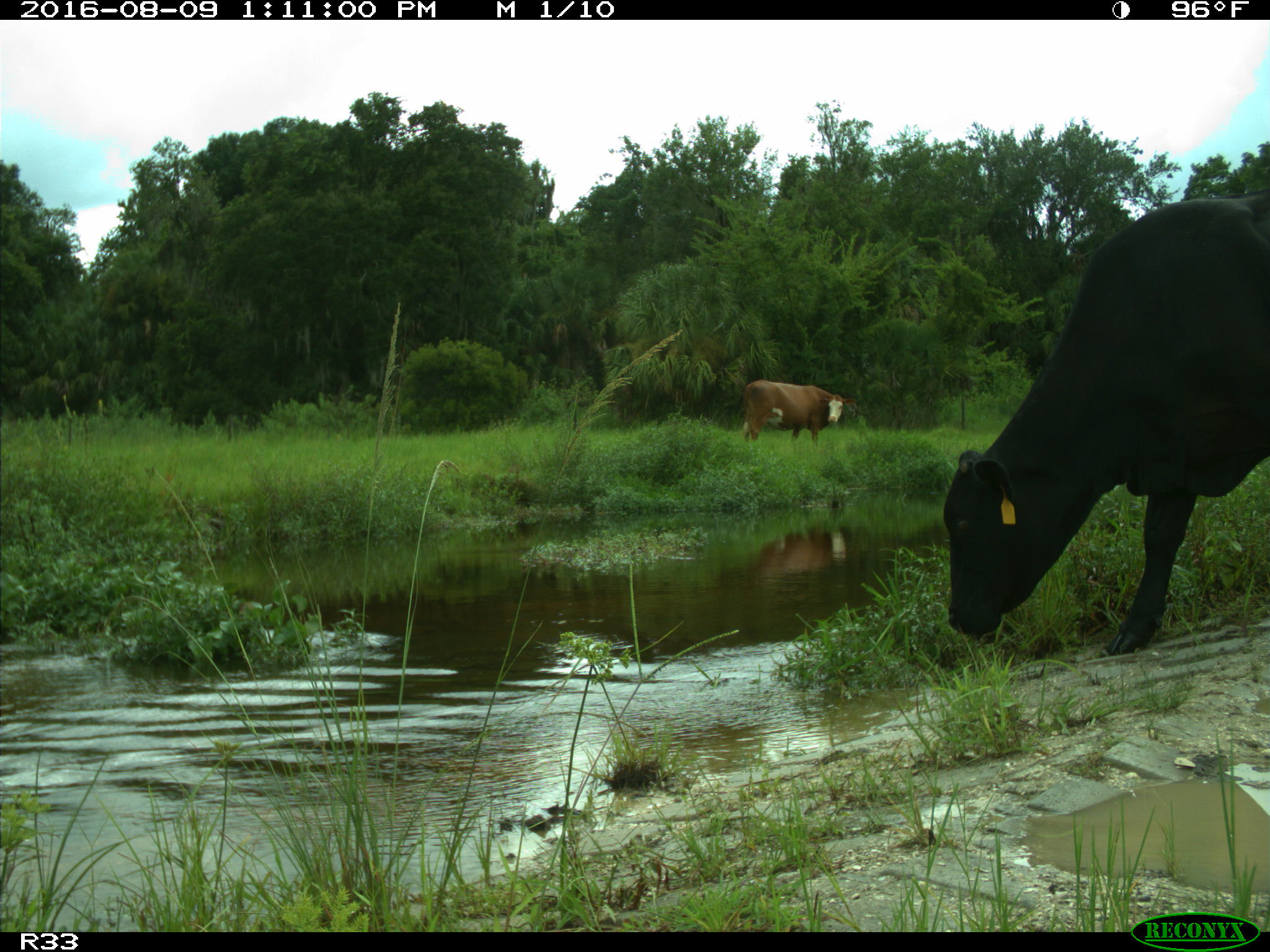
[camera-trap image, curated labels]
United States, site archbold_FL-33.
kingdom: Animalia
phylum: Chordata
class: Mammalia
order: Artiodactyla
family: Bovidae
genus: Bos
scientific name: Bos taurus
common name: domestic cow